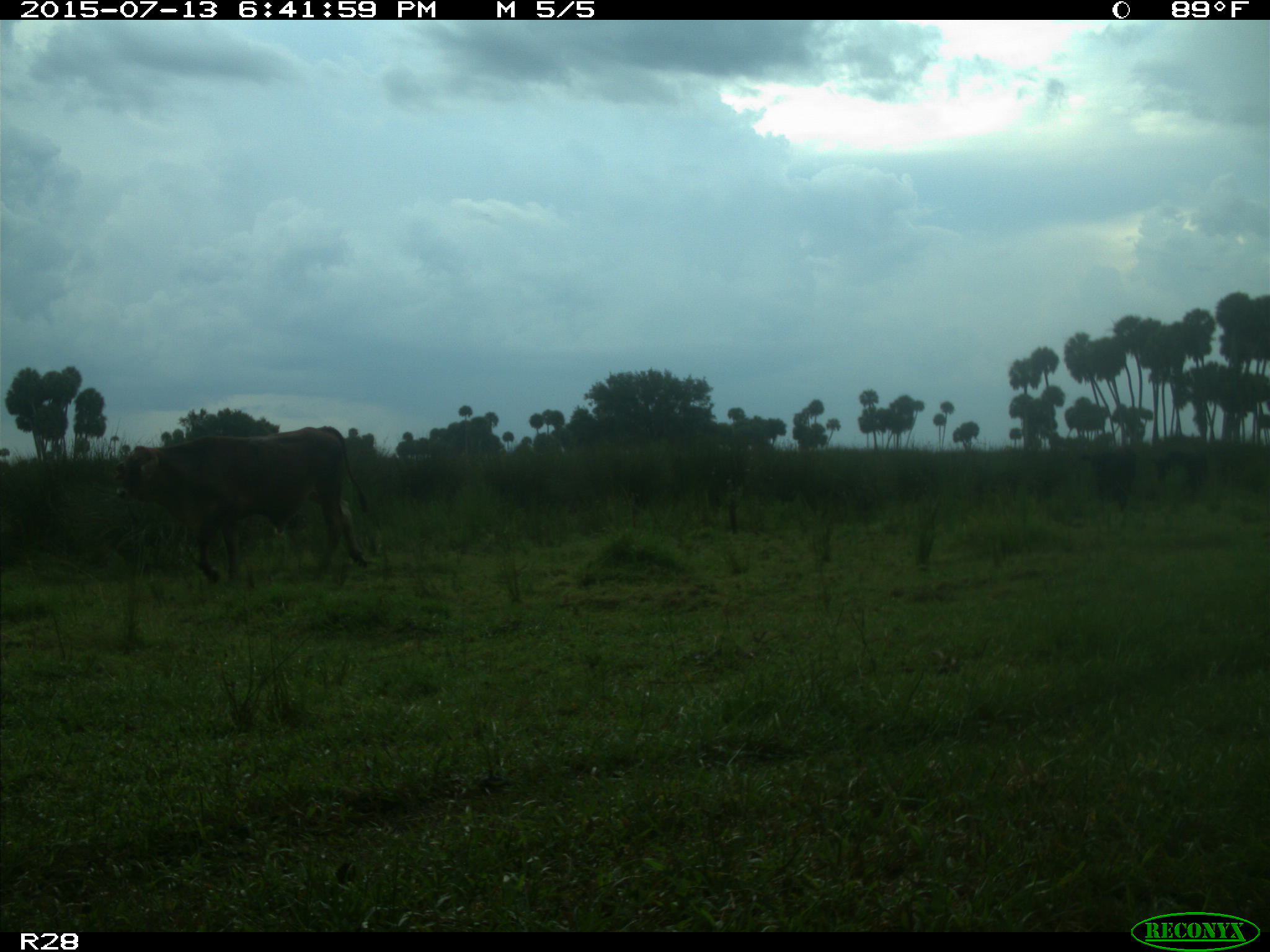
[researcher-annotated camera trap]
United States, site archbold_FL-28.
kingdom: Animalia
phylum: Chordata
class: Mammalia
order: Artiodactyla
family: Bovidae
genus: Bos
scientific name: Bos taurus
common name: domestic cow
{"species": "Bos taurus (domestic cow)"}